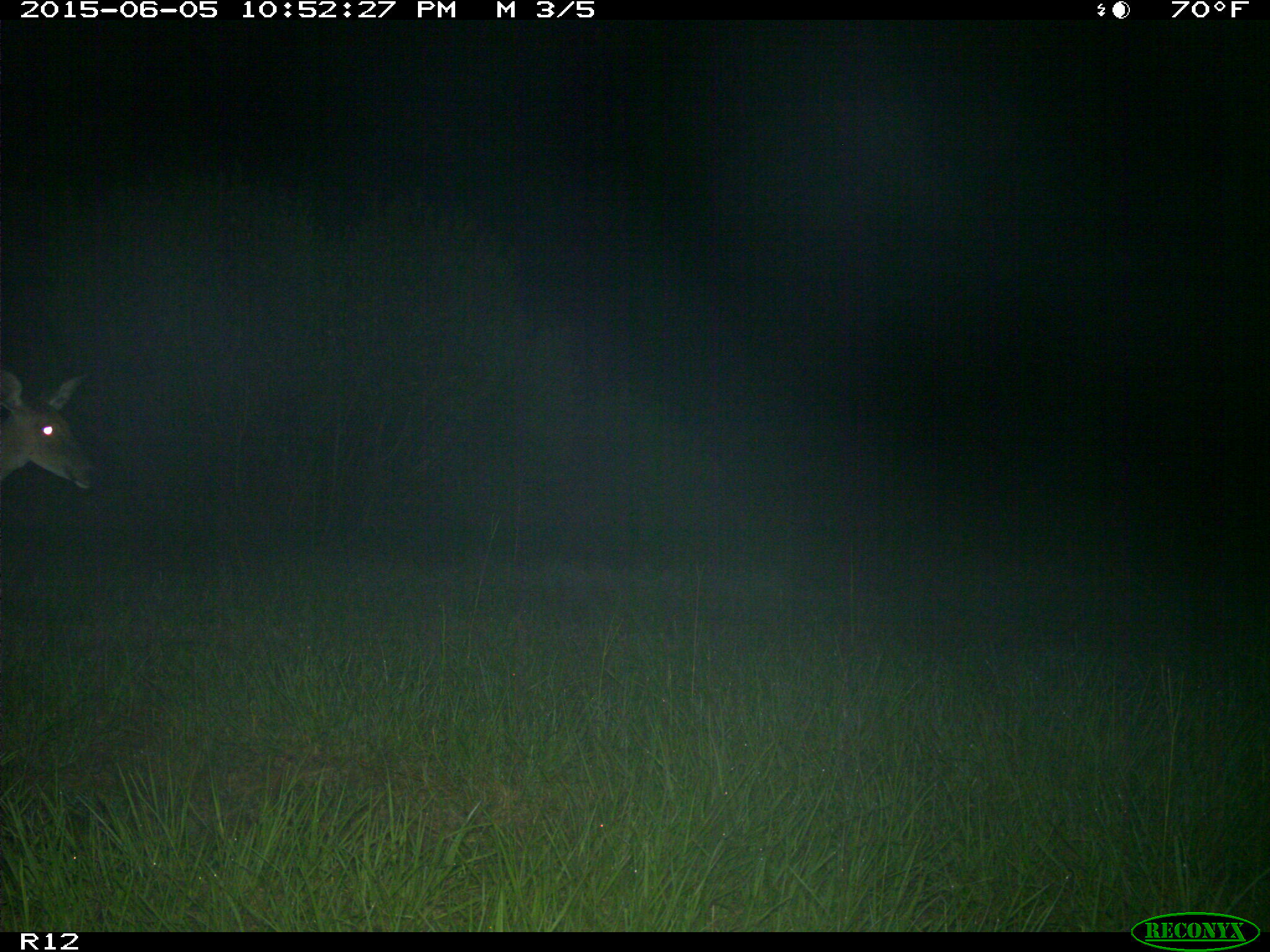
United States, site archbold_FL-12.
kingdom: Animalia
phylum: Chordata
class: Mammalia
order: Artiodactyla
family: Cervidae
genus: Odocoileus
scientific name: Odocoileus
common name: deer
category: unidentified deer